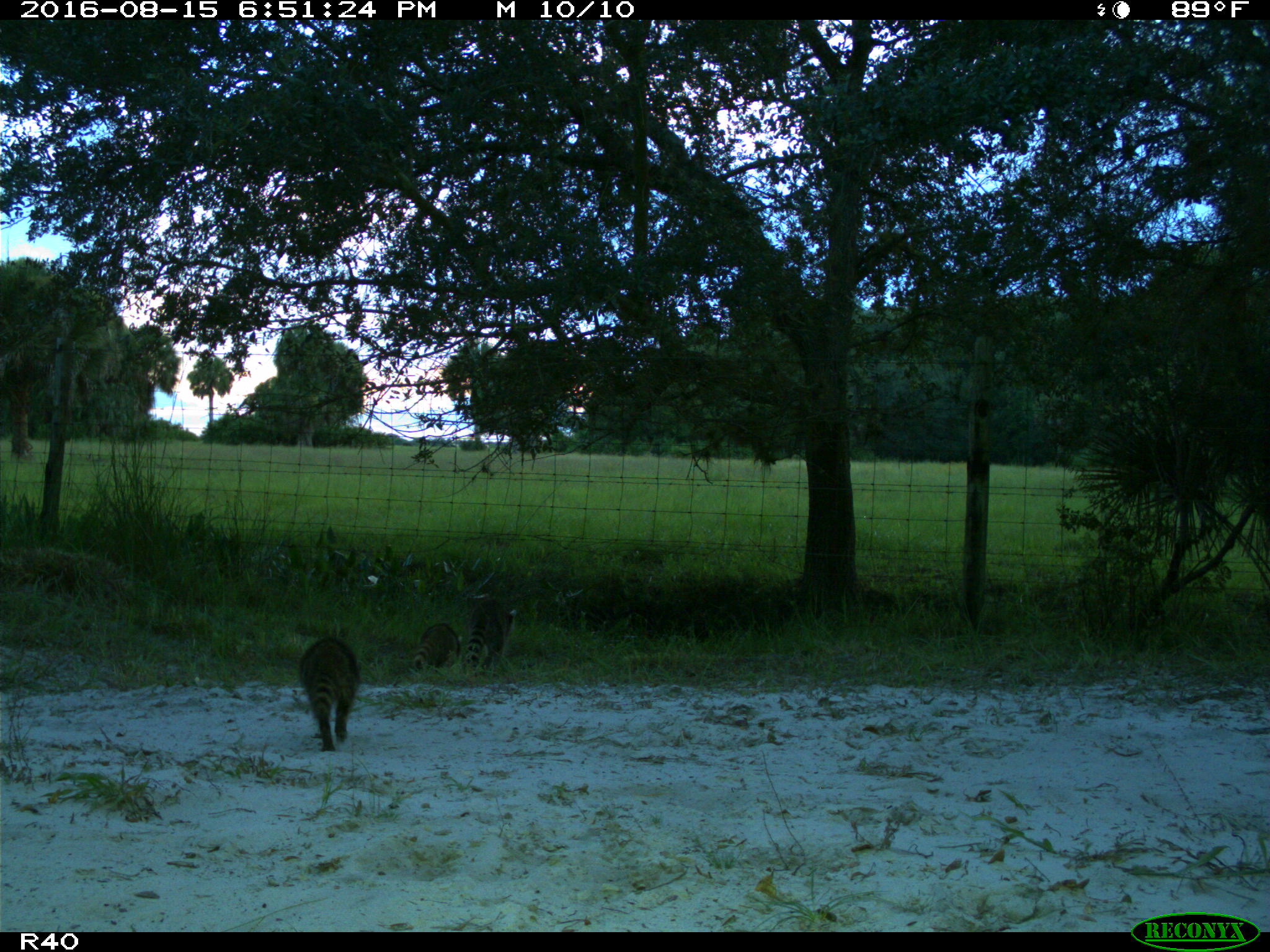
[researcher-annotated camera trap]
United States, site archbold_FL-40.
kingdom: Animalia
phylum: Chordata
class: Mammalia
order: Carnivora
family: Procyonidae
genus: Procyon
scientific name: Procyon lotor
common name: common raccoon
Procyon lotor (common raccoon).